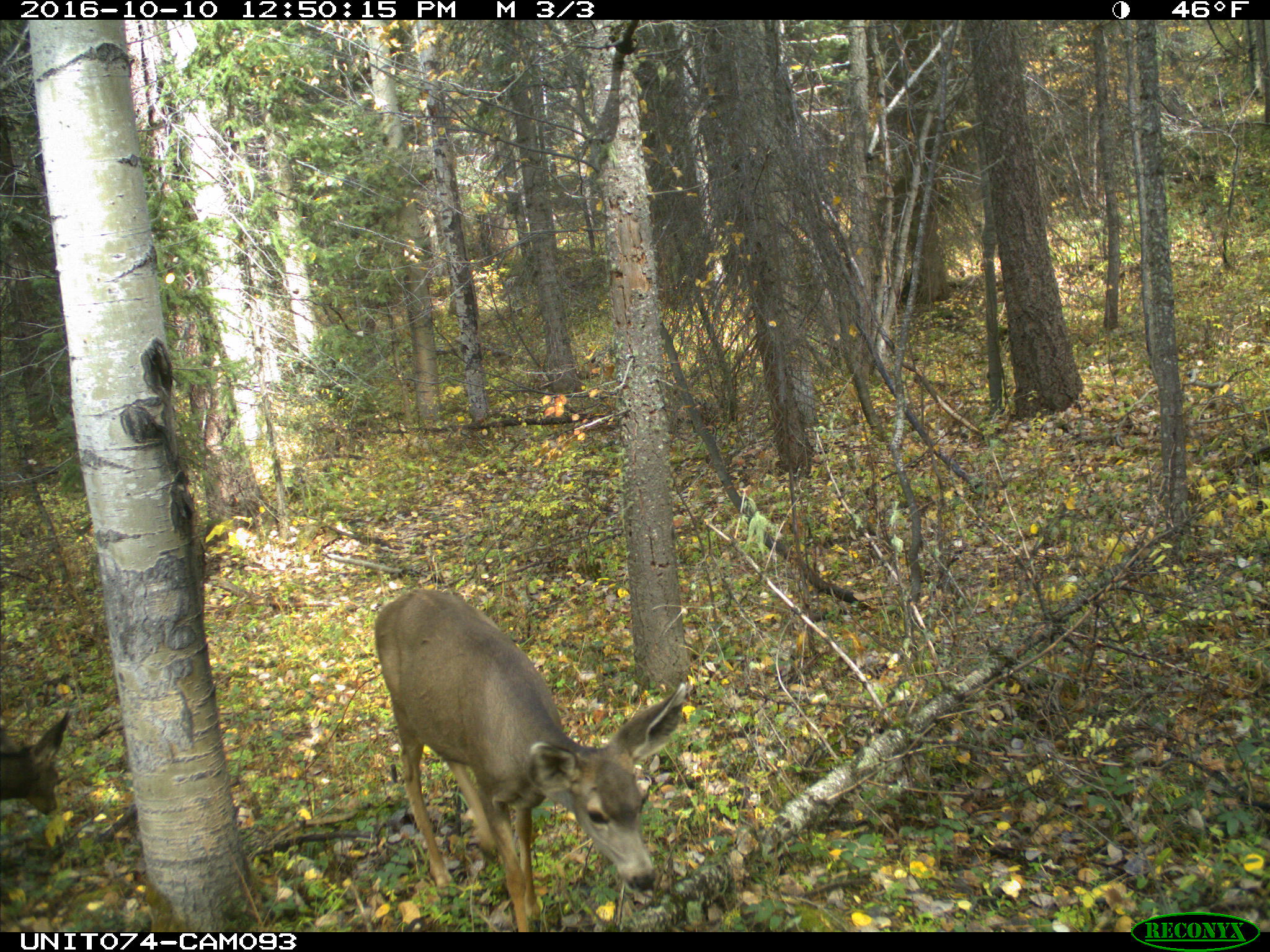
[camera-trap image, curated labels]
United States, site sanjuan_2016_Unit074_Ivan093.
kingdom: Animalia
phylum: Chordata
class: Mammalia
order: Artiodactyla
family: Cervidae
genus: Odocoileus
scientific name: Odocoileus hemionus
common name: mule deer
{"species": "Odocoileus hemionus (mule deer)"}